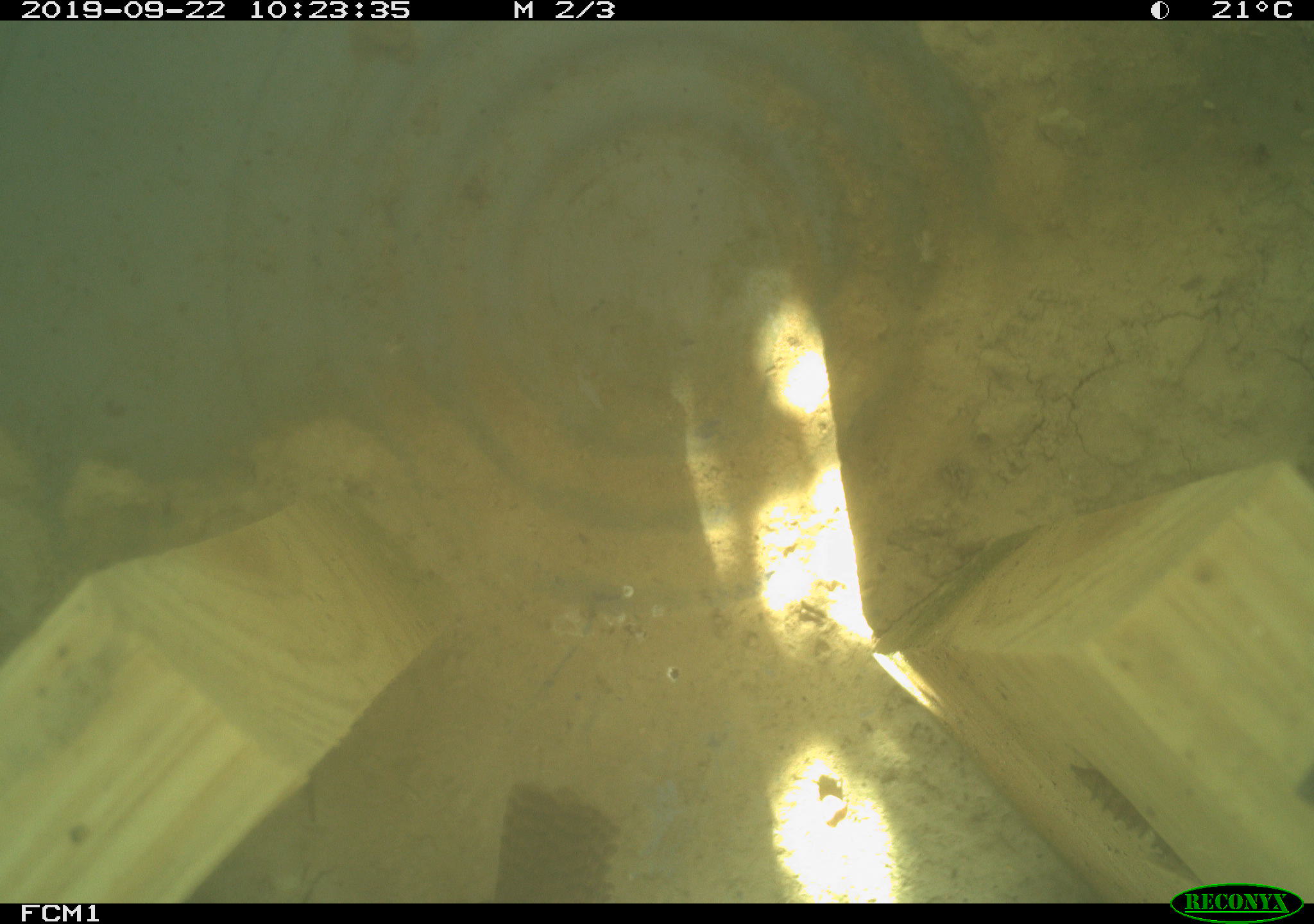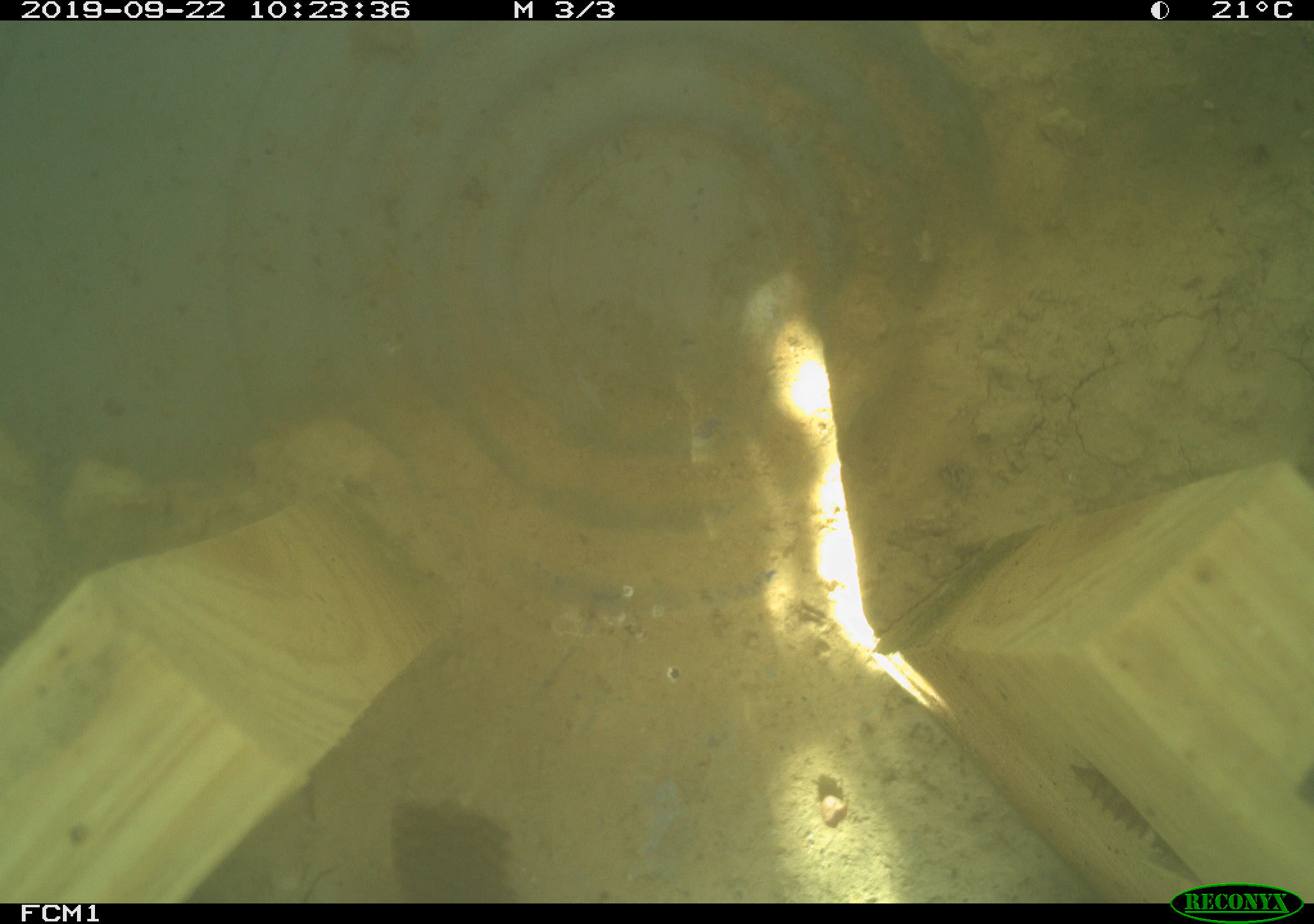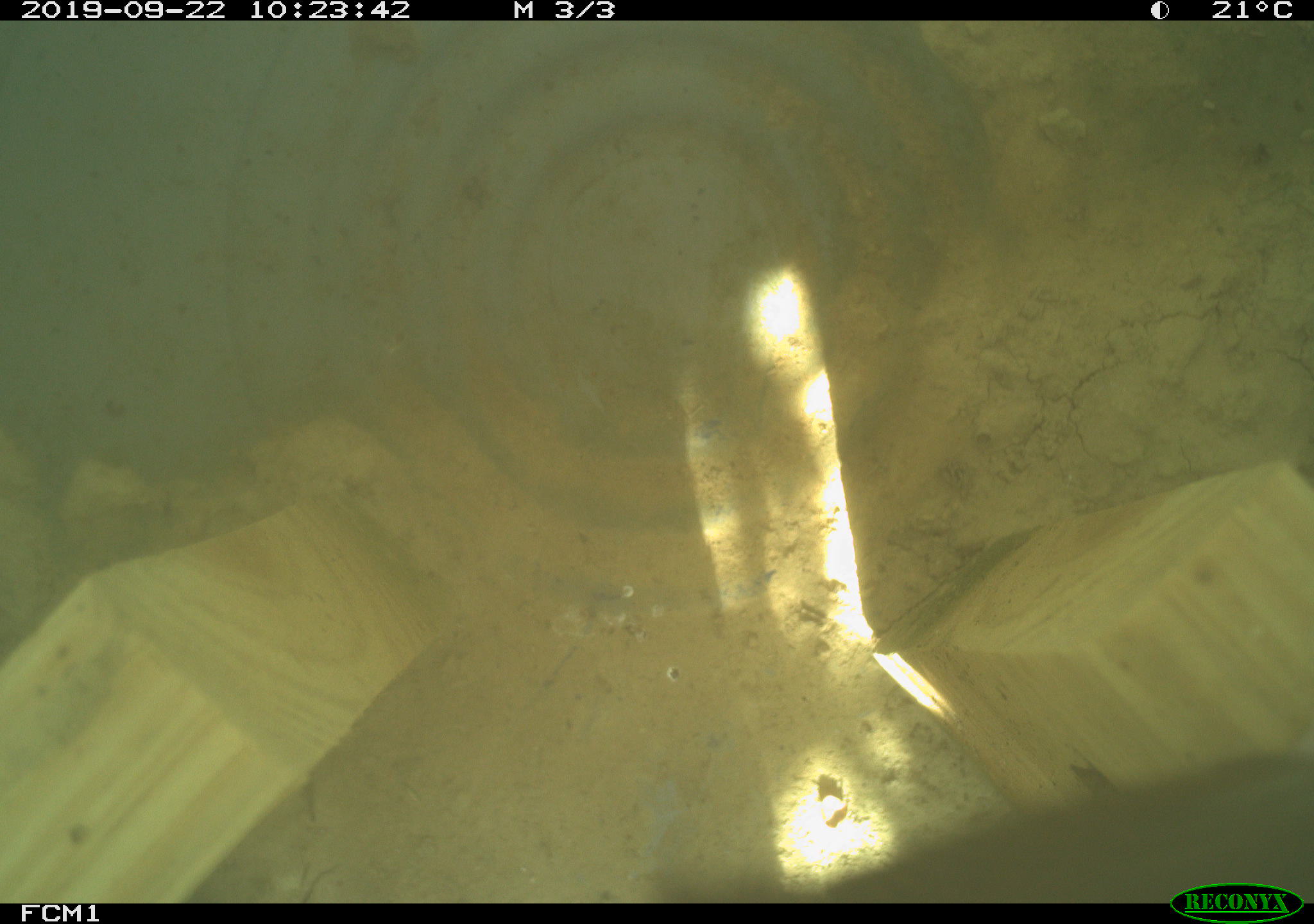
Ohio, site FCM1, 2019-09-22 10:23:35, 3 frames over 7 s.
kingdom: Animalia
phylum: Chordata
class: Aves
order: Passeriformes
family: Troglodytidae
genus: Troglodytes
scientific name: Troglodytes aedon aedon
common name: northern house wren